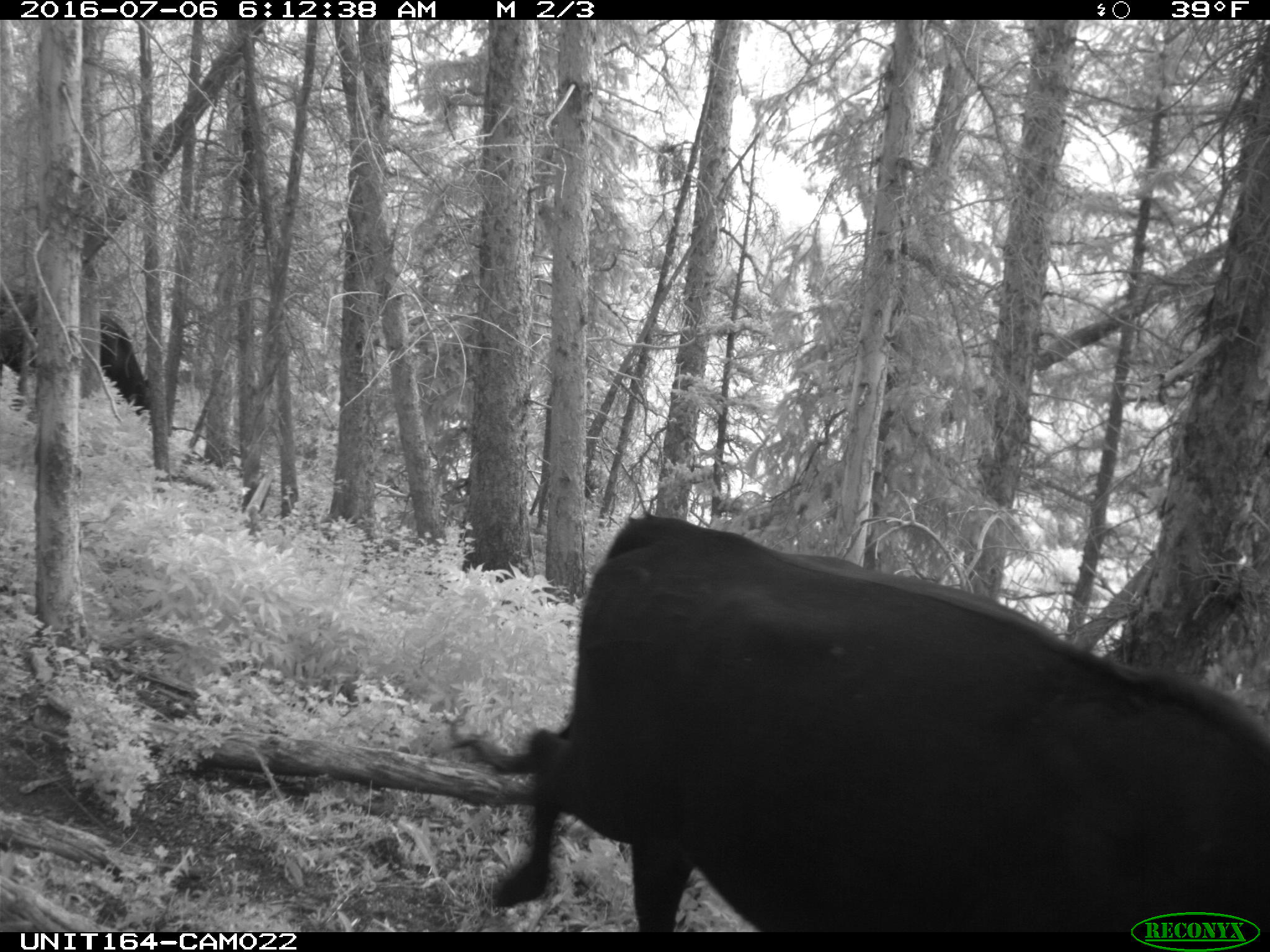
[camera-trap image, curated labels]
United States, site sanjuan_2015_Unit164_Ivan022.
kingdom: Animalia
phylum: Chordata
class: Mammalia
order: Artiodactyla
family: Bovidae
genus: Bos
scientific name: Bos taurus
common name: domestic cow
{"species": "Bos taurus (domestic cow)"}